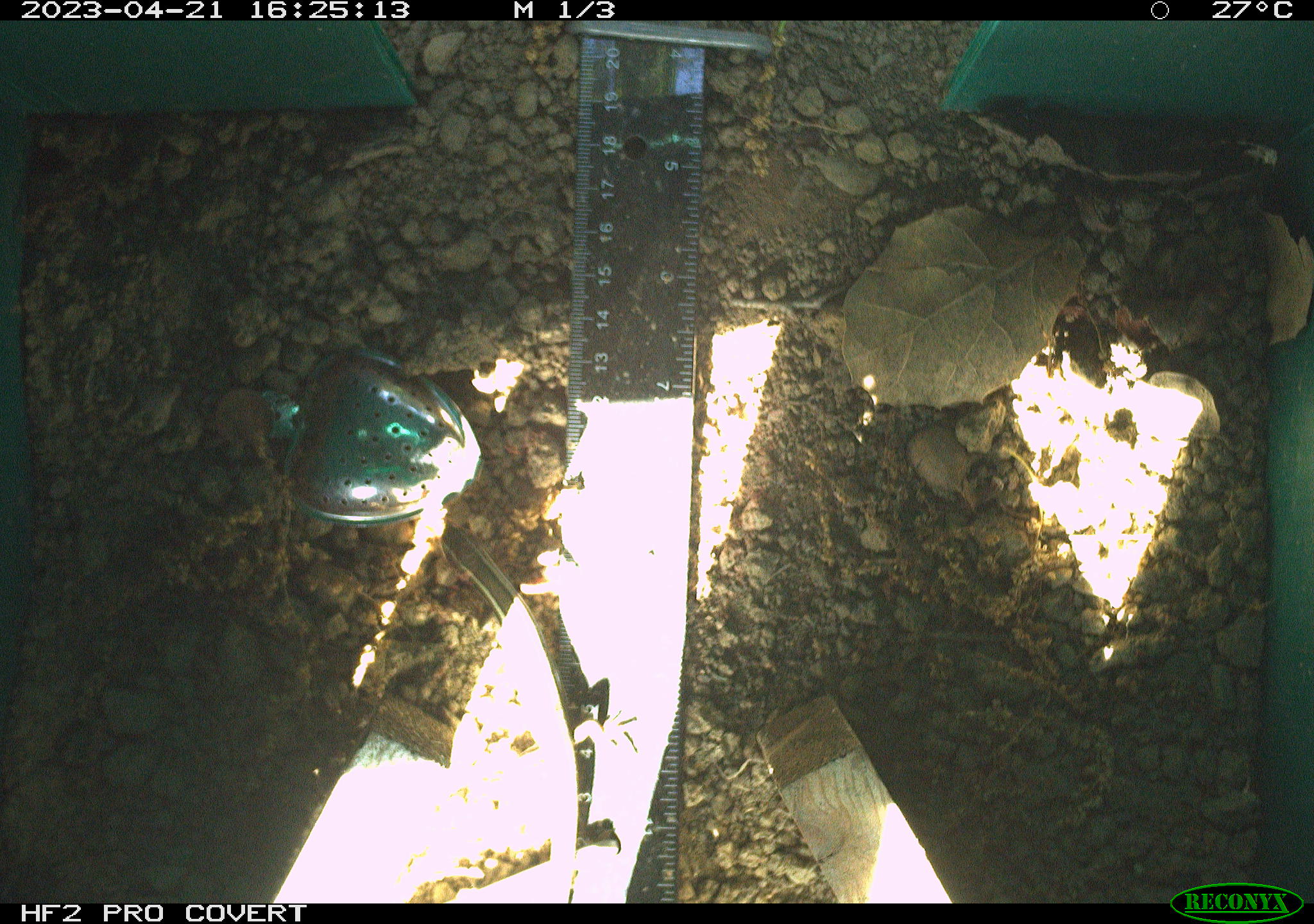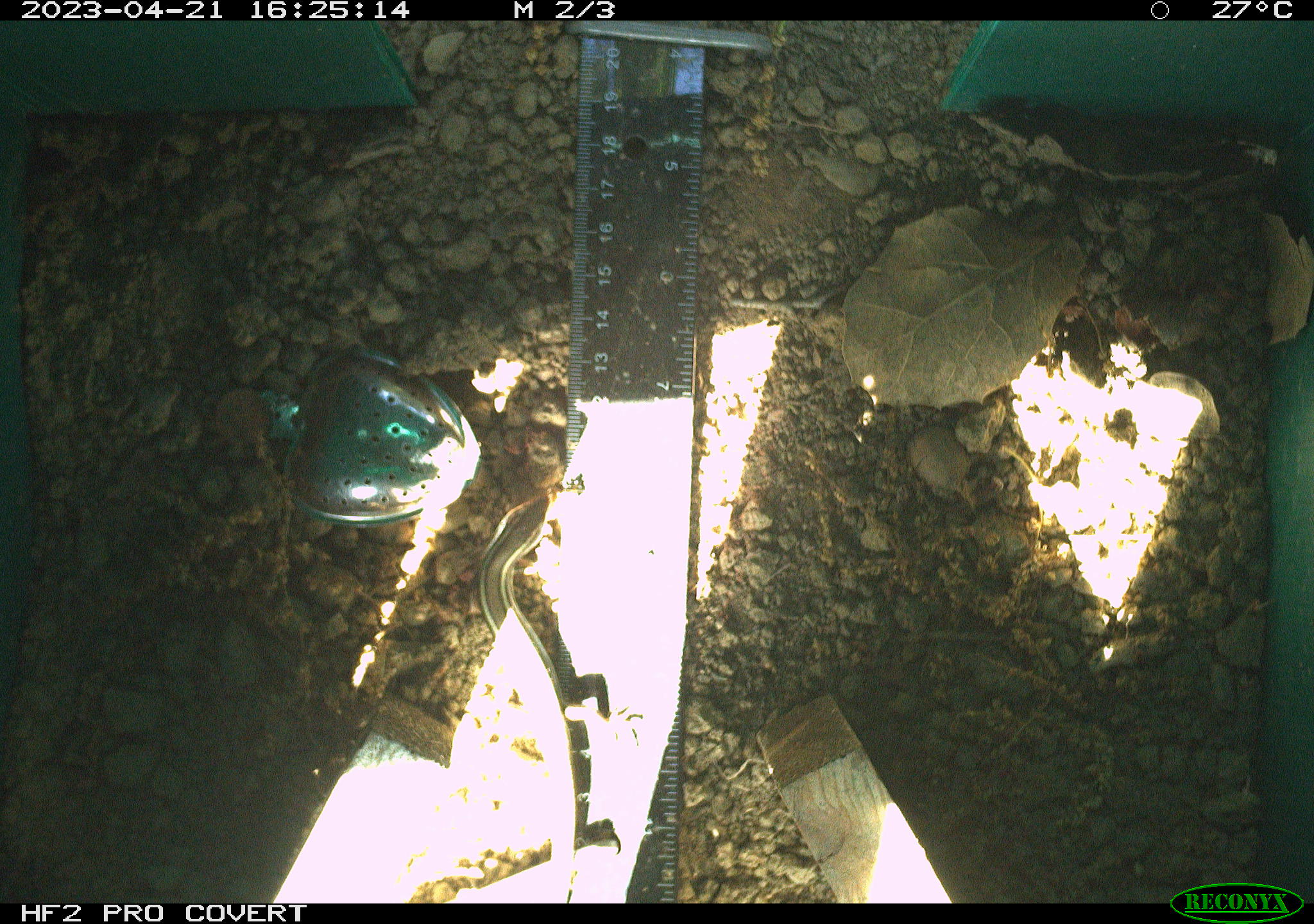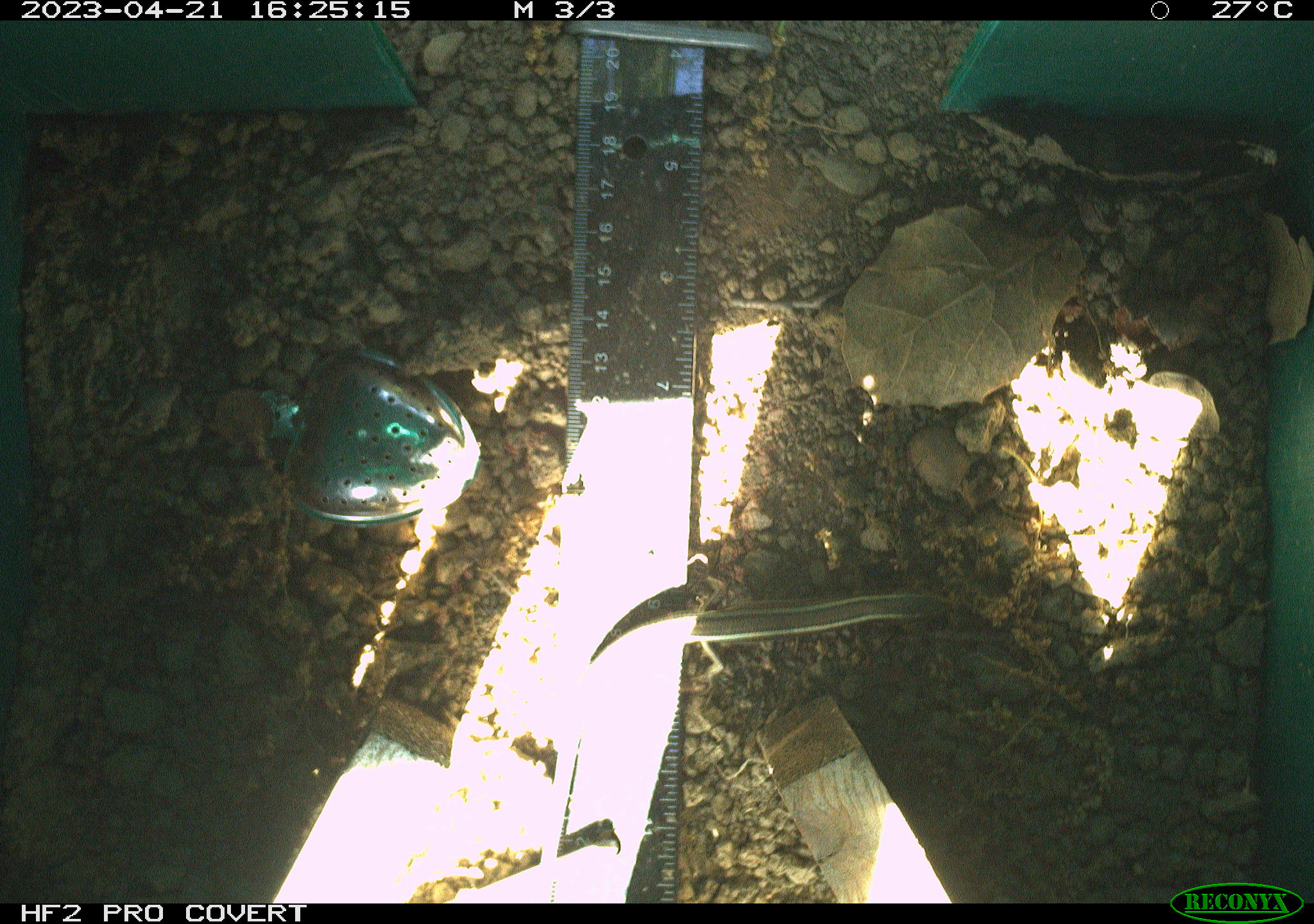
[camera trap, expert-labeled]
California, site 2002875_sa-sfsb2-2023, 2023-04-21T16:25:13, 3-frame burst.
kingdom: Animalia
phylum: Chordata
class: Reptilia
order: Squamata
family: Scincidae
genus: Plestiodon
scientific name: Plestiodon skiltonianus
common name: western skink